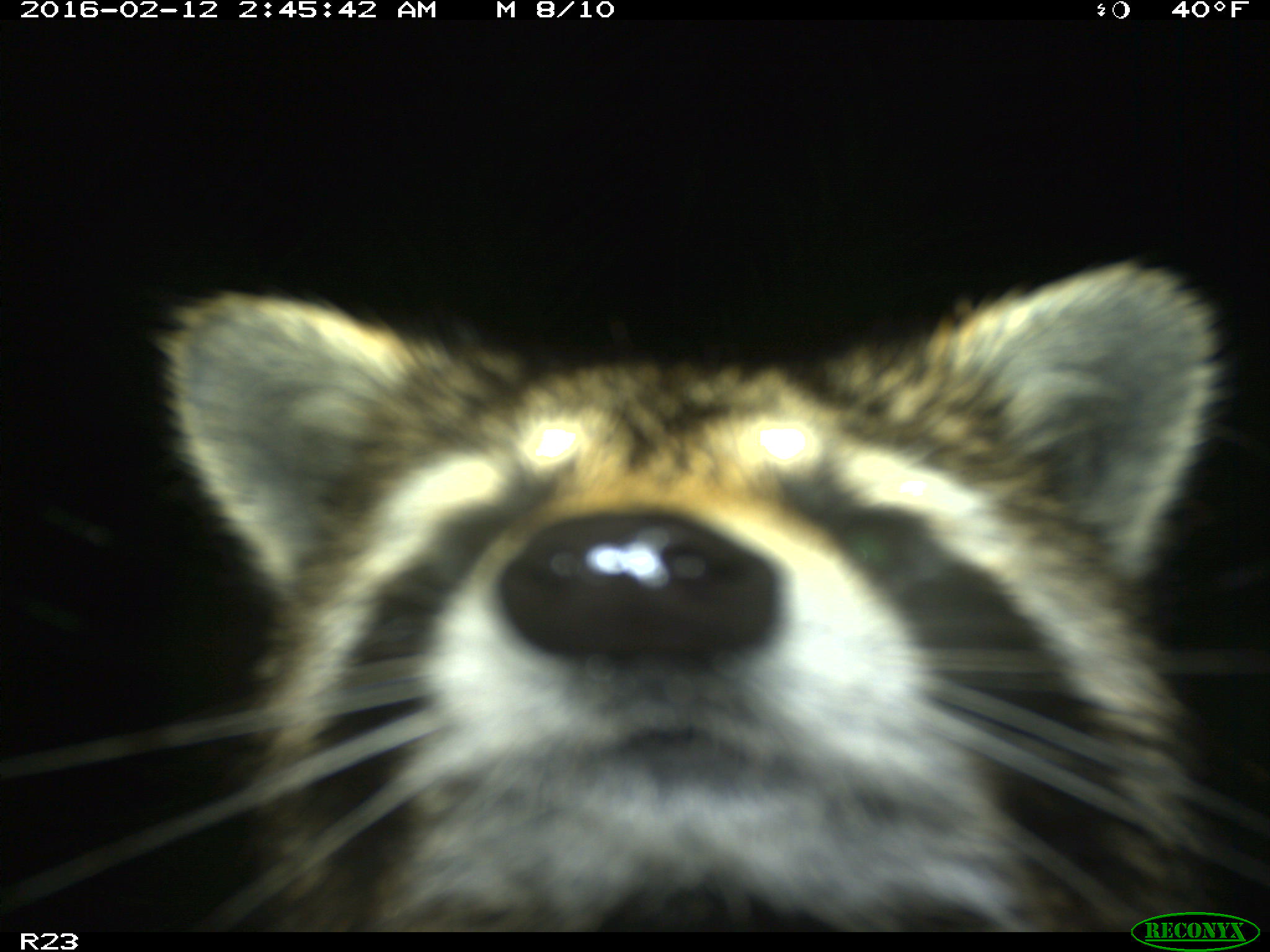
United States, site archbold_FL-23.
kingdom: Animalia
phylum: Chordata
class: Mammalia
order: Carnivora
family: Procyonidae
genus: Procyon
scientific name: Procyon lotor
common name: common raccoon